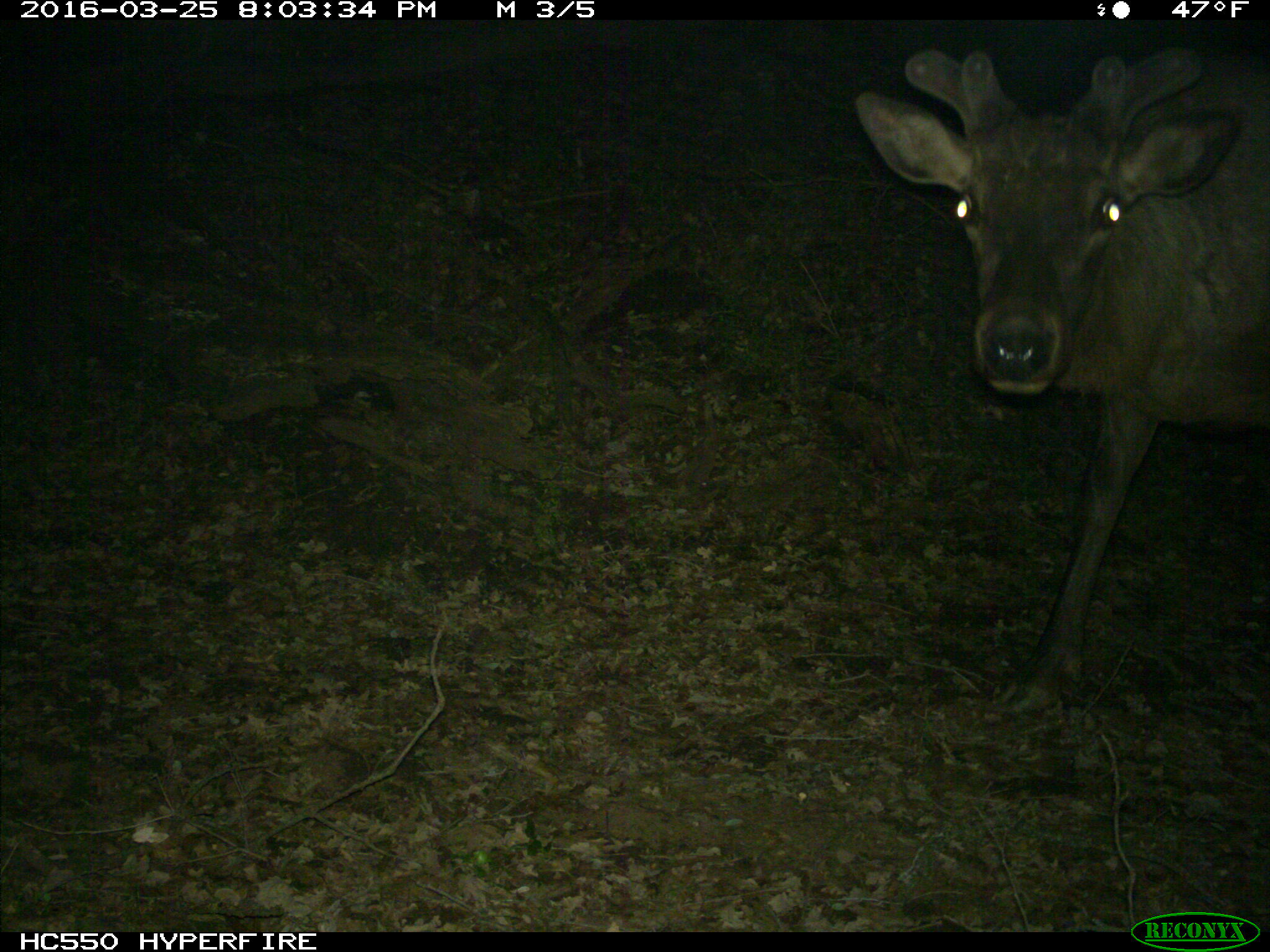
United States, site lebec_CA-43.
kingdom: Animalia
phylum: Chordata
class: Mammalia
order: Artiodactyla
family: Cervidae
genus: Cervus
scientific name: Cervus canadensis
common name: elk